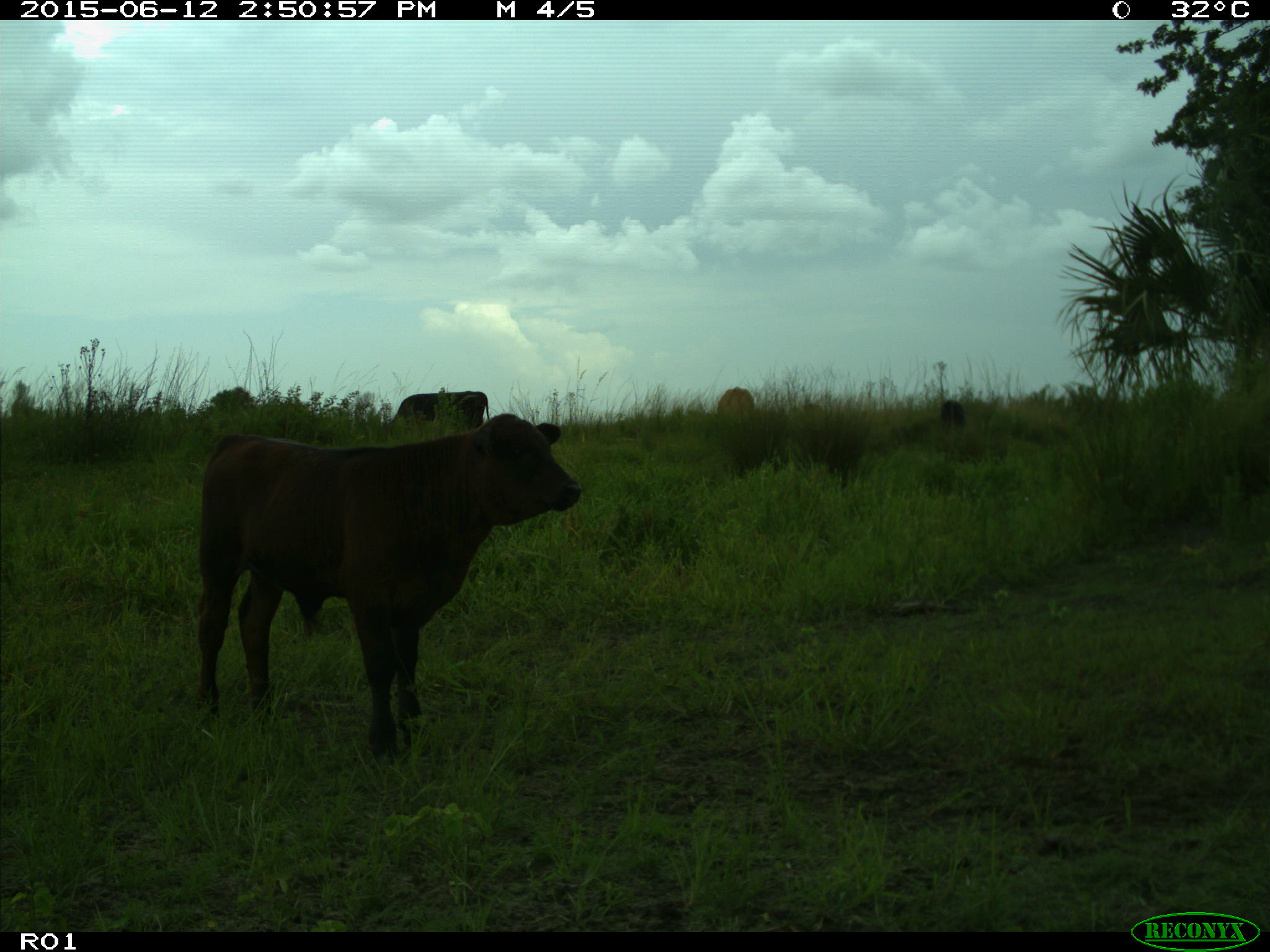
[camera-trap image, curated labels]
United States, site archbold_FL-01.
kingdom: Animalia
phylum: Chordata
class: Mammalia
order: Artiodactyla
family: Bovidae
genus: Bos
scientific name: Bos taurus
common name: domestic cow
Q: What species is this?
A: Bos taurus (domestic cow).